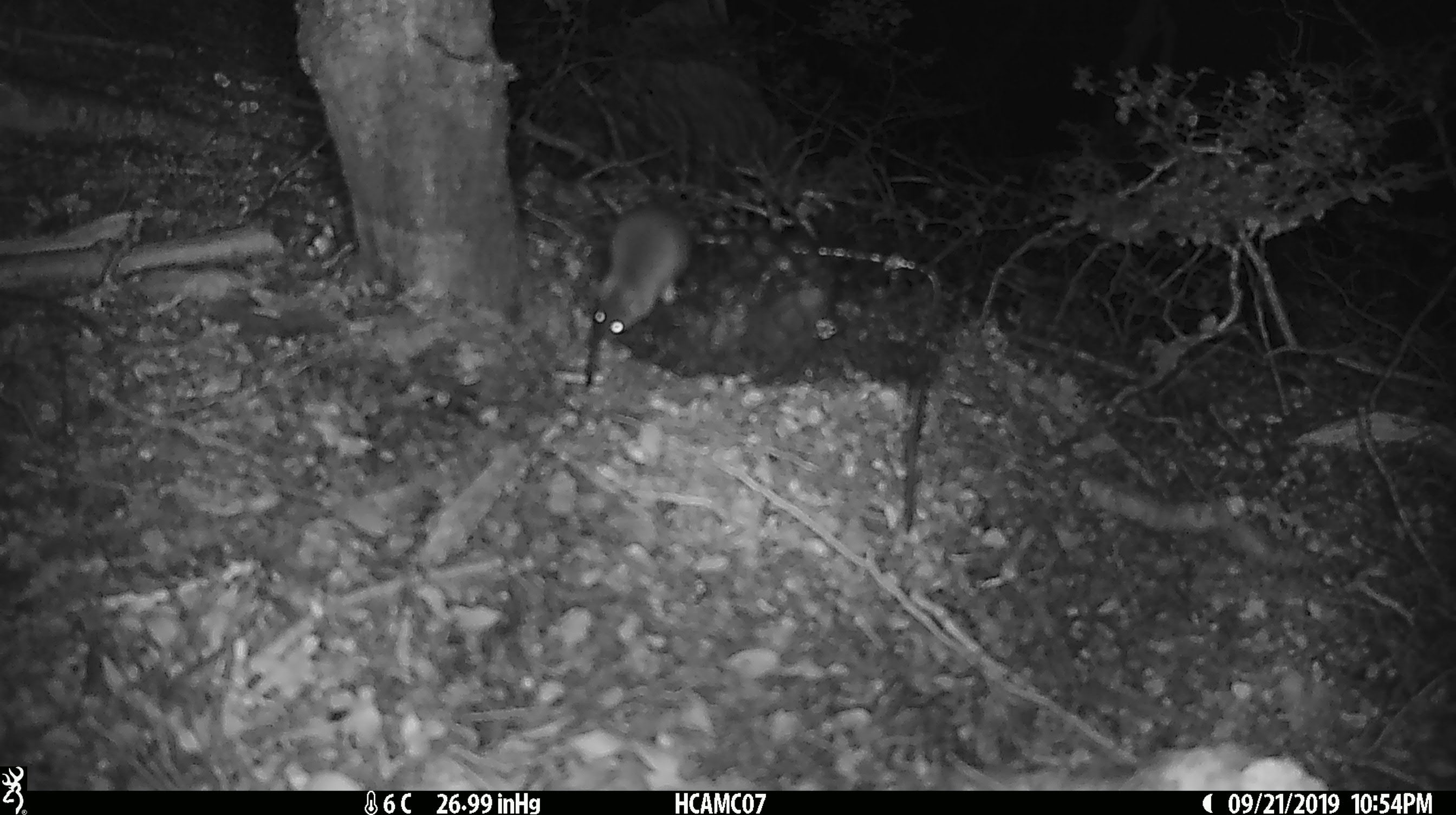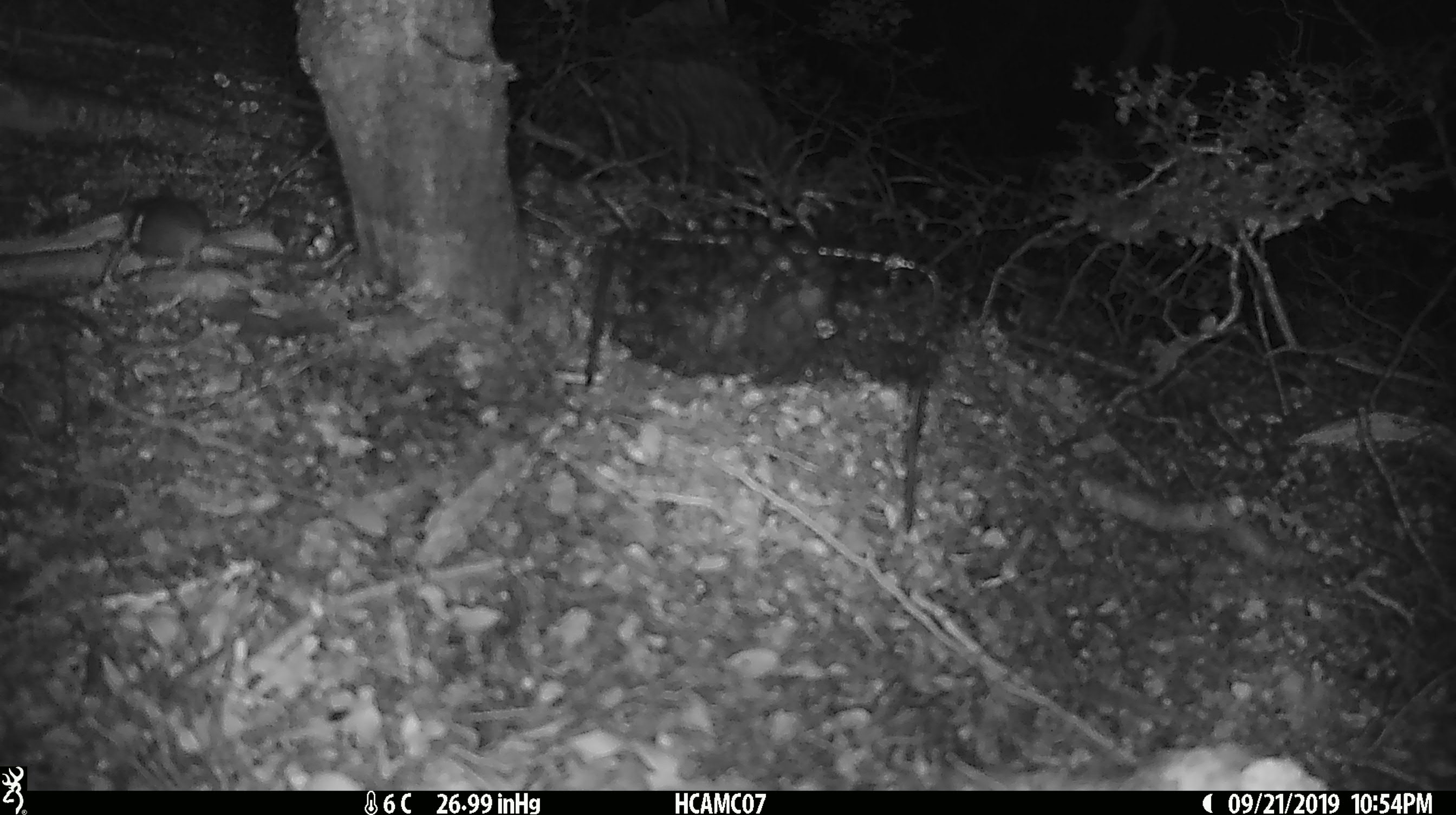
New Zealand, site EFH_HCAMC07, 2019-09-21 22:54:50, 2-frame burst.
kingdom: Animalia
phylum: Chordata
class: Mammalia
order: Rodentia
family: Muridae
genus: Mus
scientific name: Mus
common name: mouse